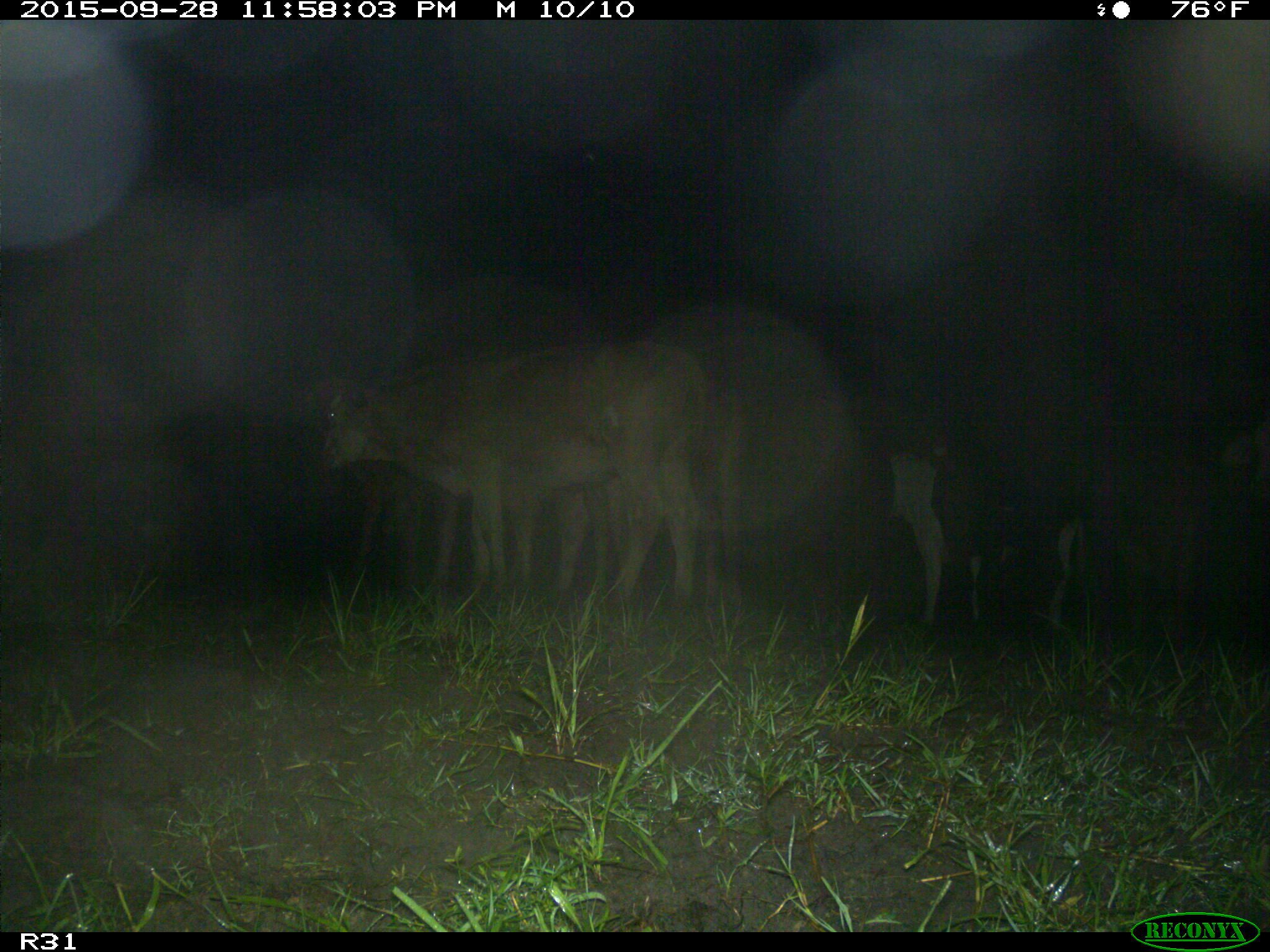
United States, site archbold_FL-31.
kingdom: Animalia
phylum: Chordata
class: Mammalia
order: Artiodactyla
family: Bovidae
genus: Bos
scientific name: Bos taurus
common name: domestic cow